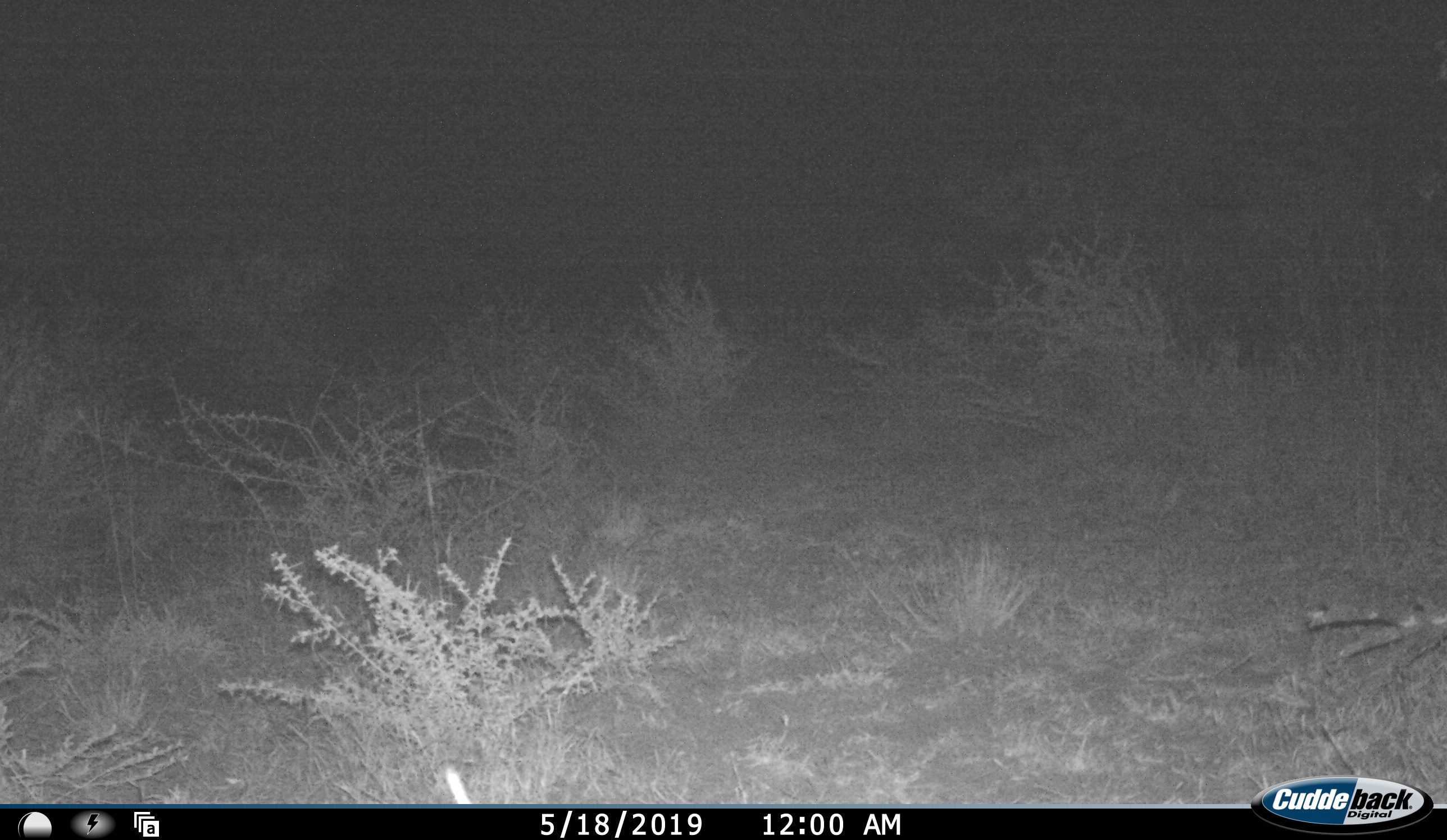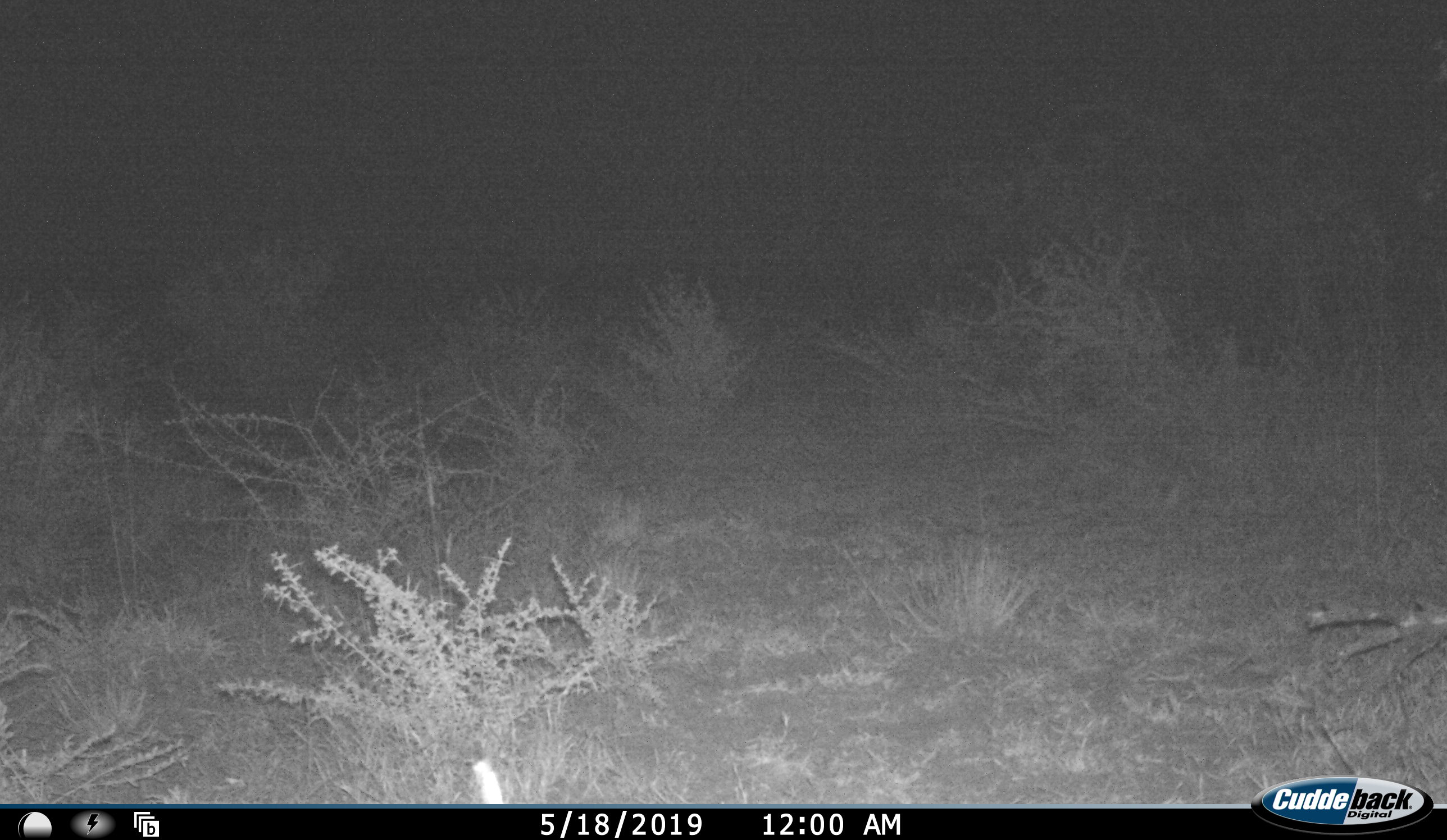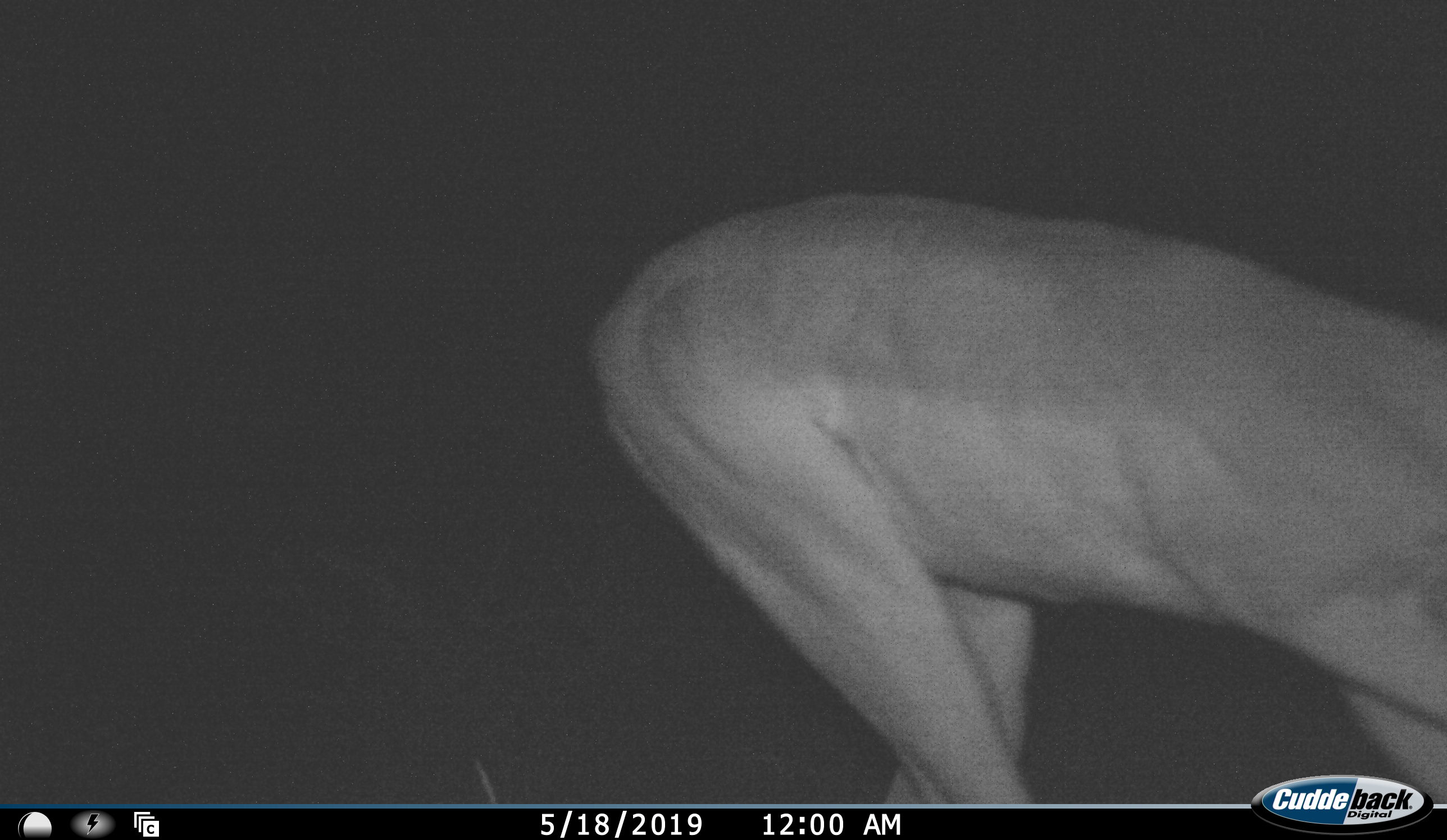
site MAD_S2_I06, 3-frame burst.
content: unidentified animal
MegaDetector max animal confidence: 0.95